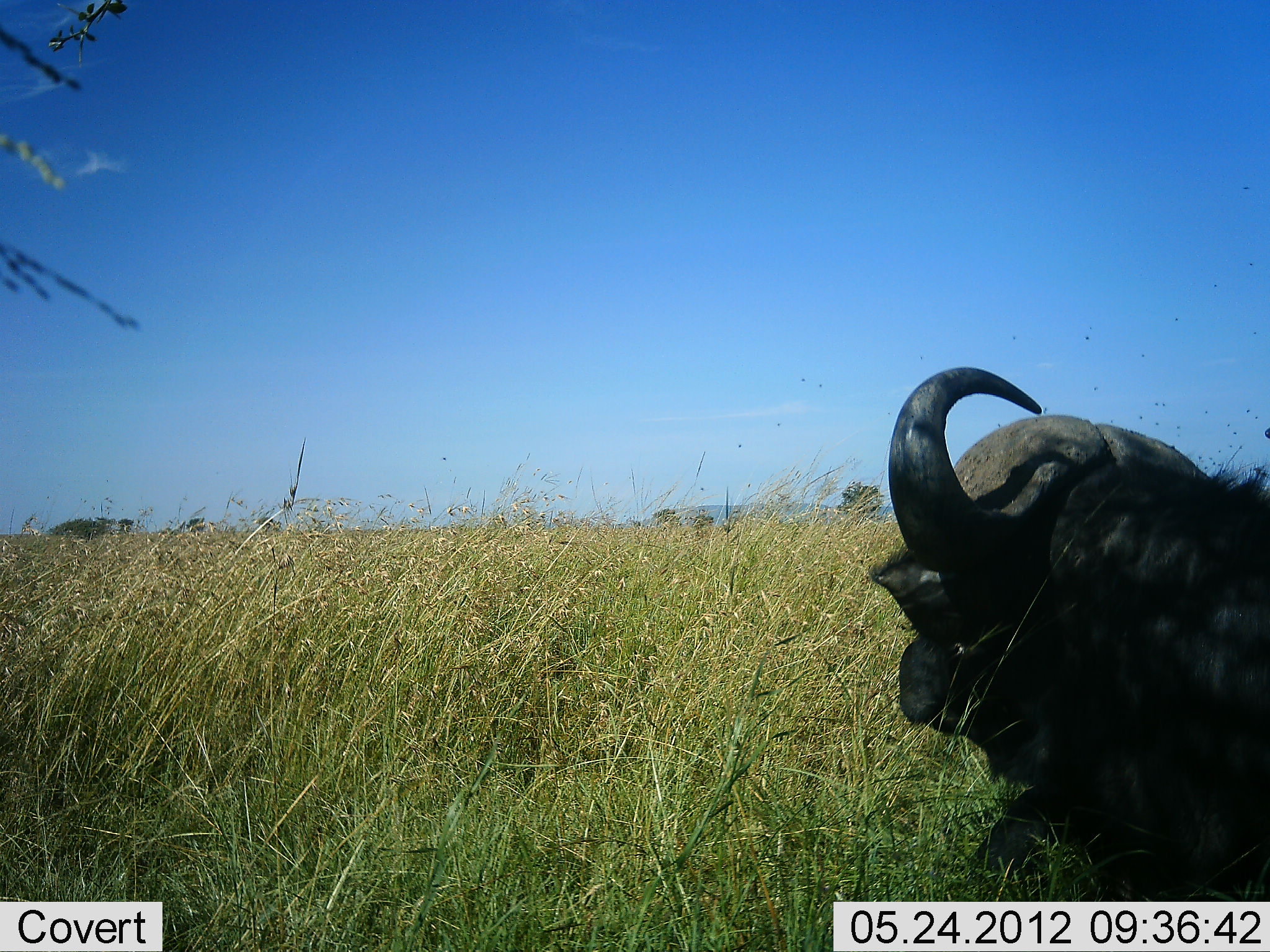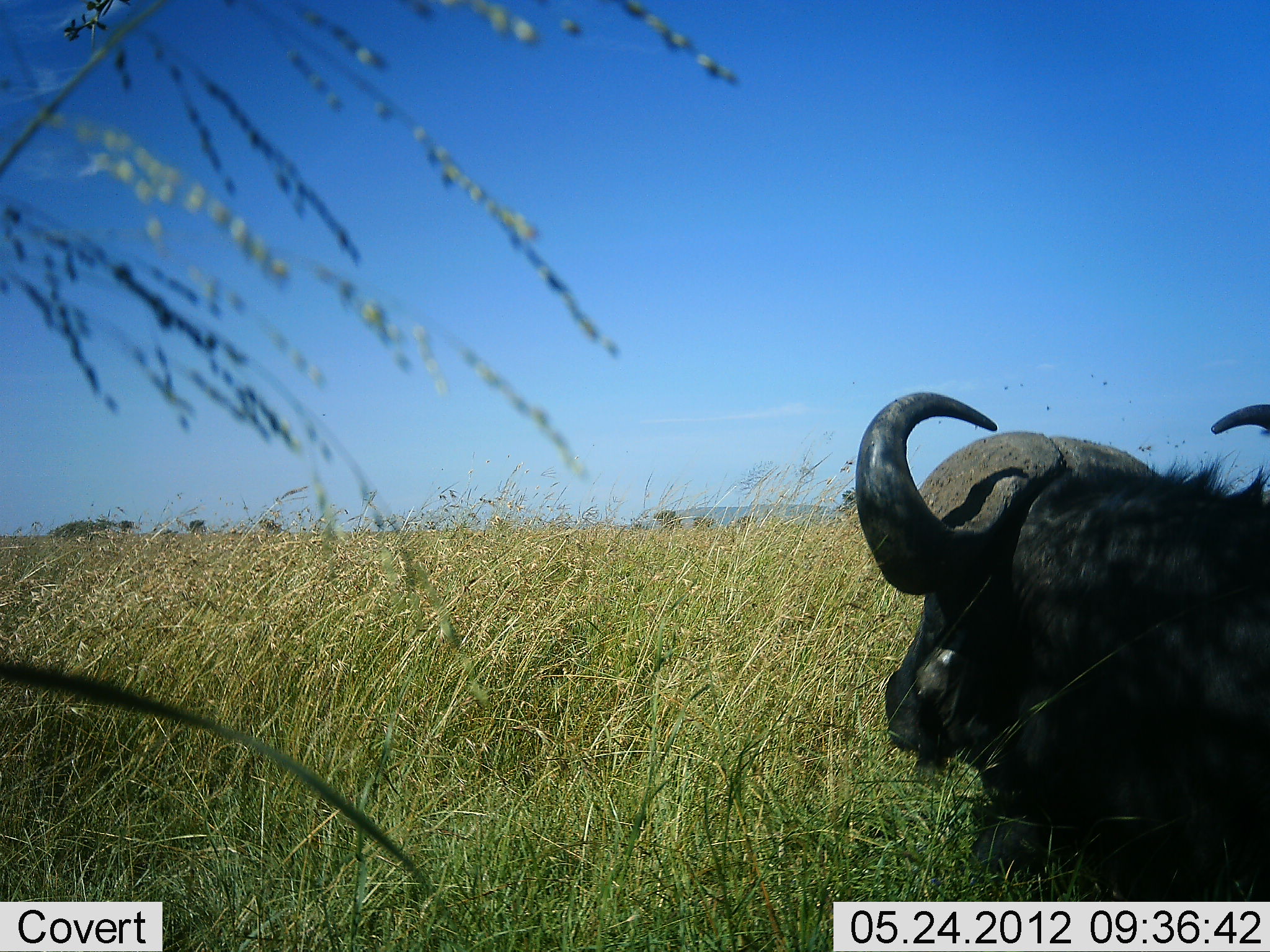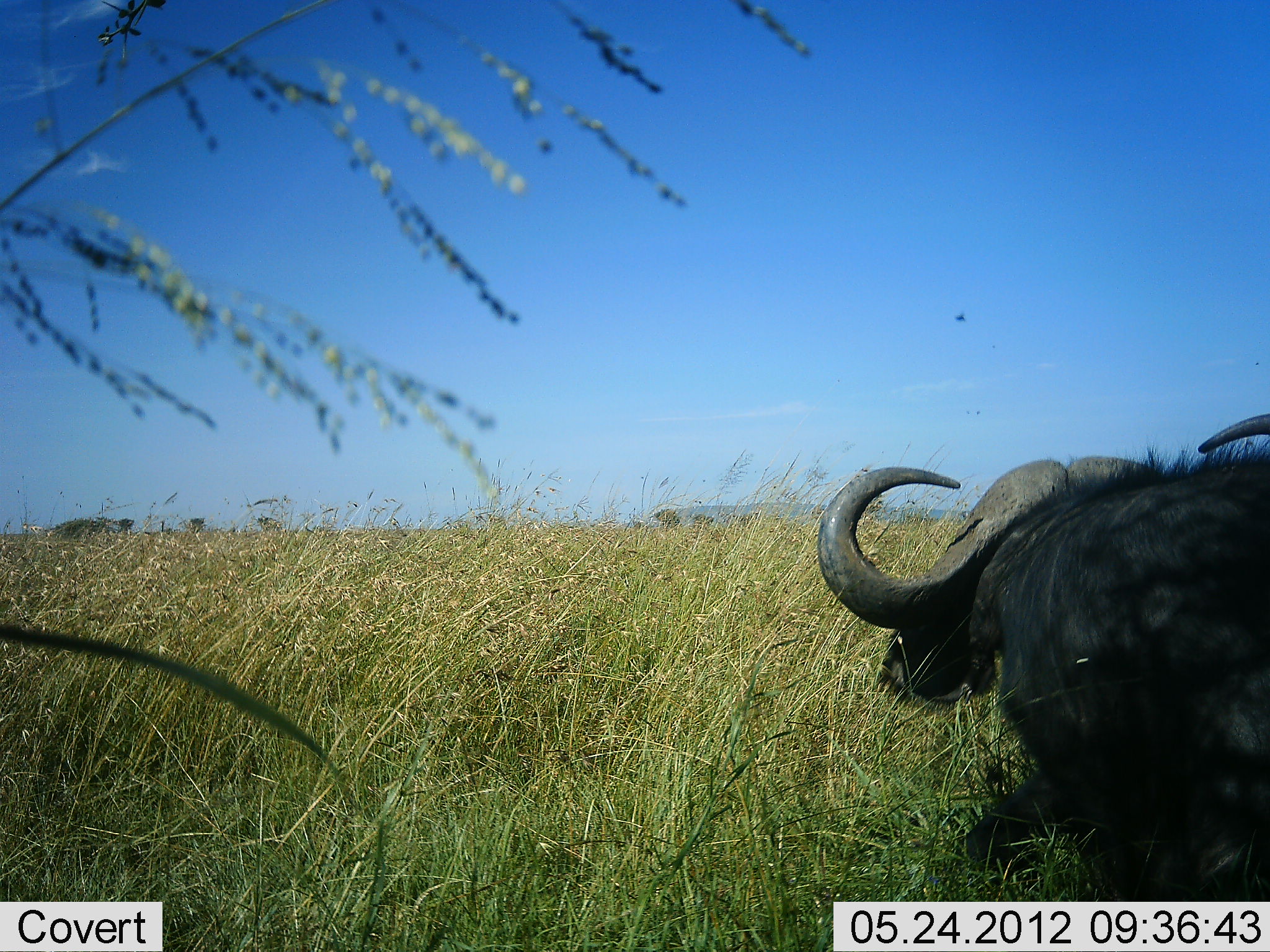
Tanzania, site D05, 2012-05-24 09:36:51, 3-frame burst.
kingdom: Animalia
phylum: Chordata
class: Mammalia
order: Artiodactyla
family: Bovidae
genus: Syncerus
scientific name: Syncerus caffer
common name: cape buffalo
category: buffalo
Buffalo (cape buffalo) (Syncerus caffer), count 1. Behavior (volunteer vote fractions): standing 20%, resting 80%, moving 10%, interacting 0%. Young present (vote fraction): 0%. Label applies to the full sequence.